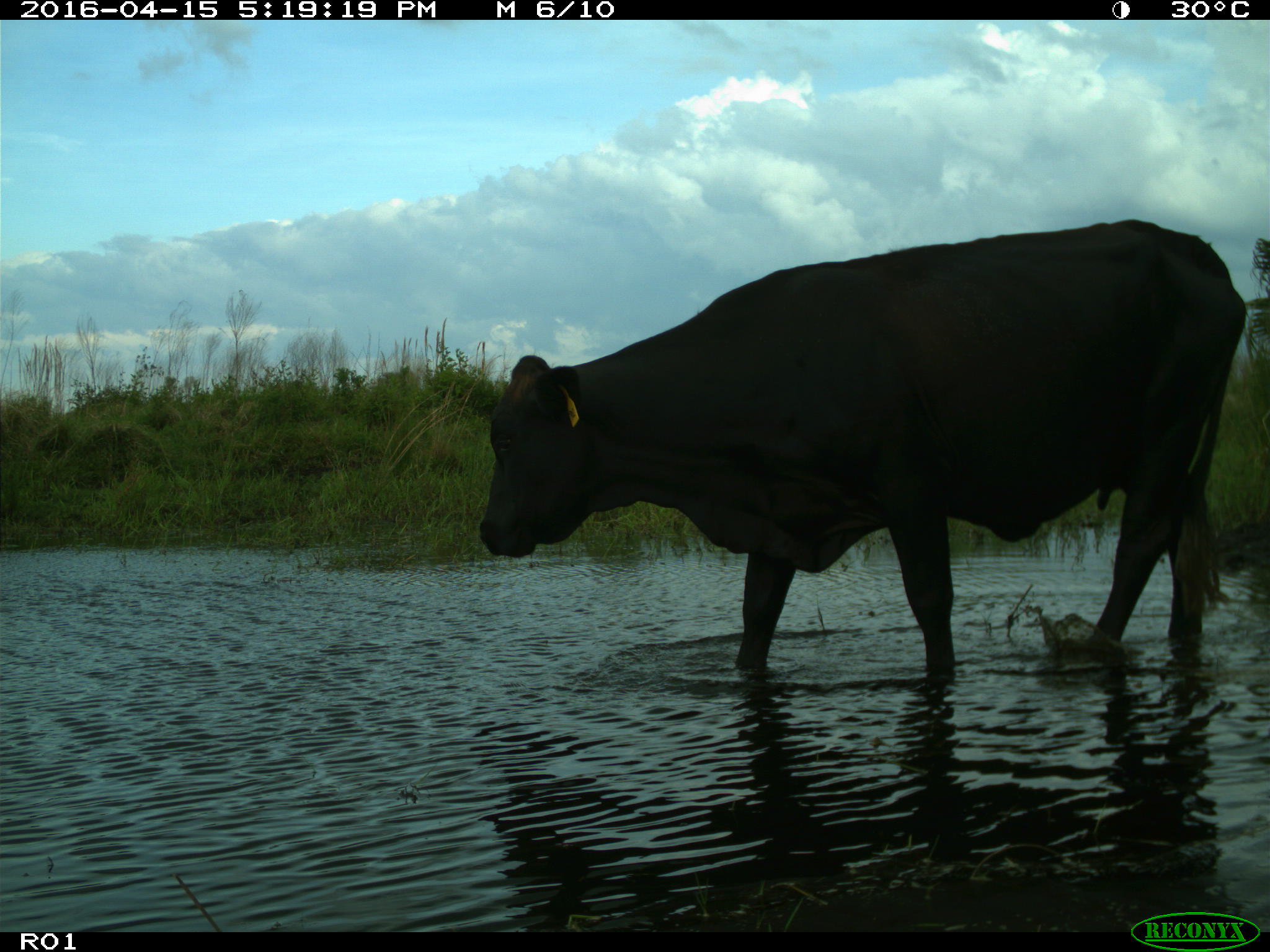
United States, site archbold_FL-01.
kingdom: Animalia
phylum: Chordata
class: Mammalia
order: Artiodactyla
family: Bovidae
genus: Bos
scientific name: Bos taurus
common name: domestic cow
Bos taurus (domestic cow).